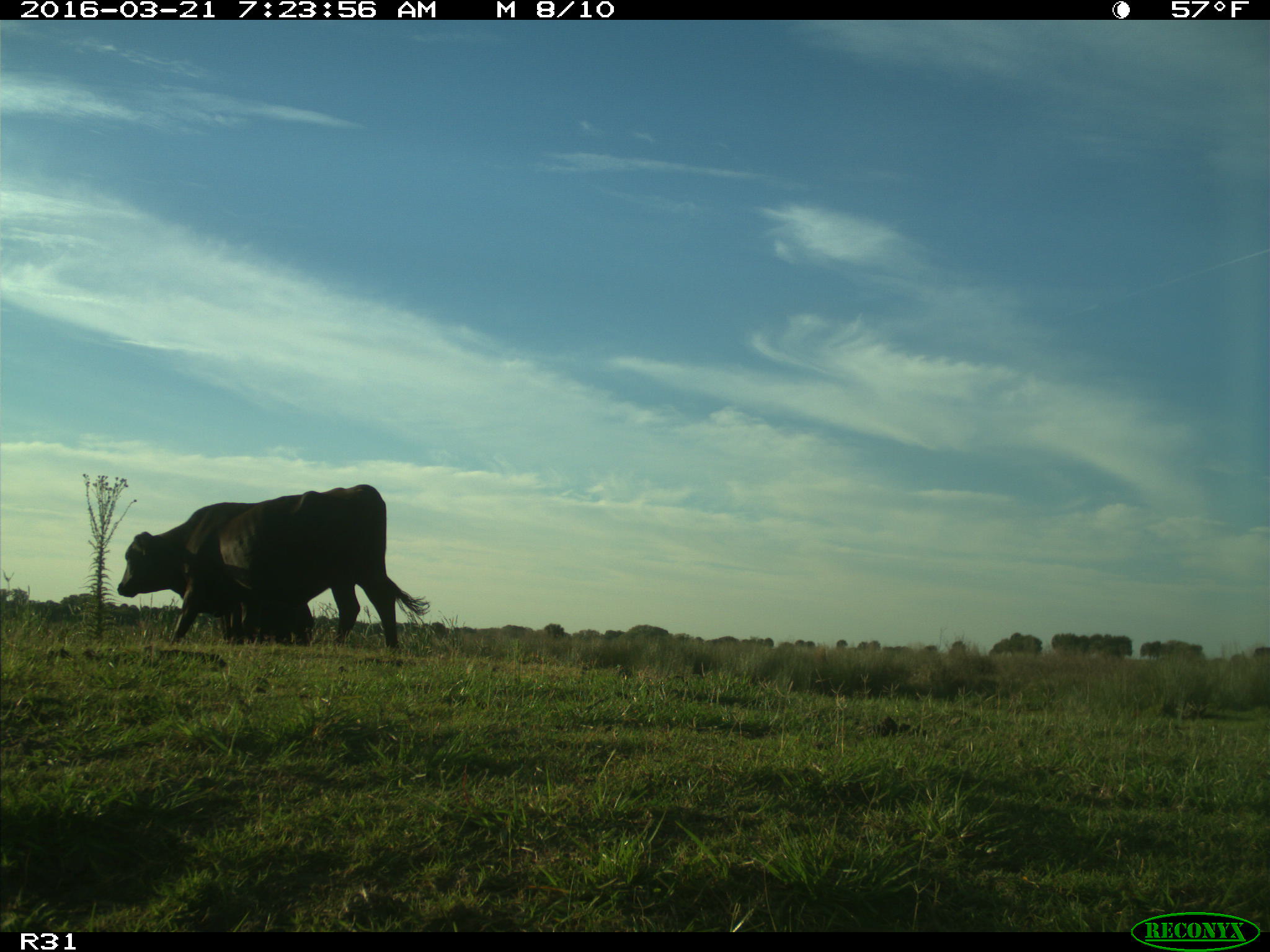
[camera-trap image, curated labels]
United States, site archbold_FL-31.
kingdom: Animalia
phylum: Chordata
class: Mammalia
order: Artiodactyla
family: Bovidae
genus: Bos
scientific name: Bos taurus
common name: domestic cow